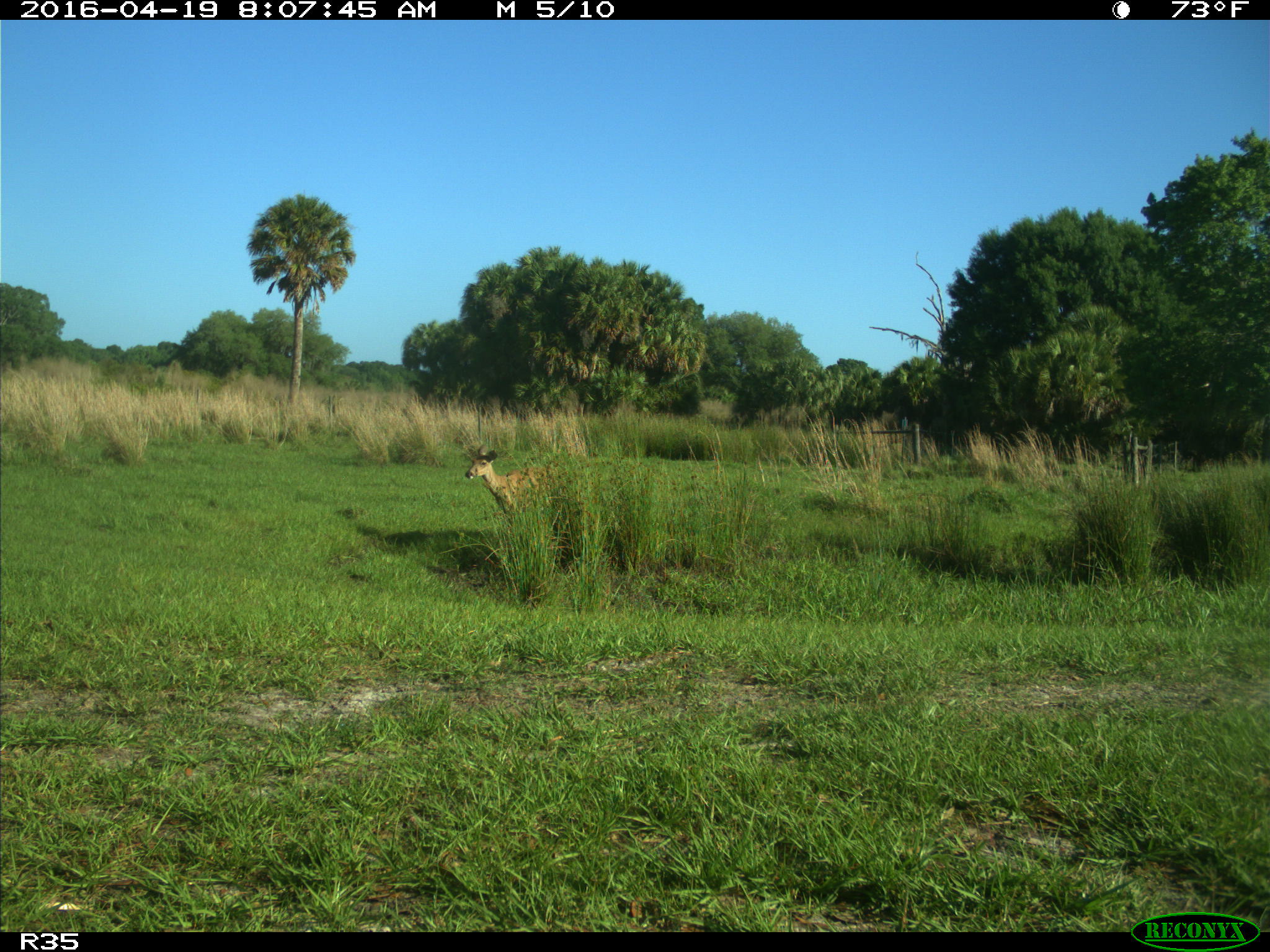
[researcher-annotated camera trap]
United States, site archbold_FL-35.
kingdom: Animalia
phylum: Chordata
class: Mammalia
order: Artiodactyla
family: Cervidae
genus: Odocoileus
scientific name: Odocoileus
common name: deer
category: unidentified deer